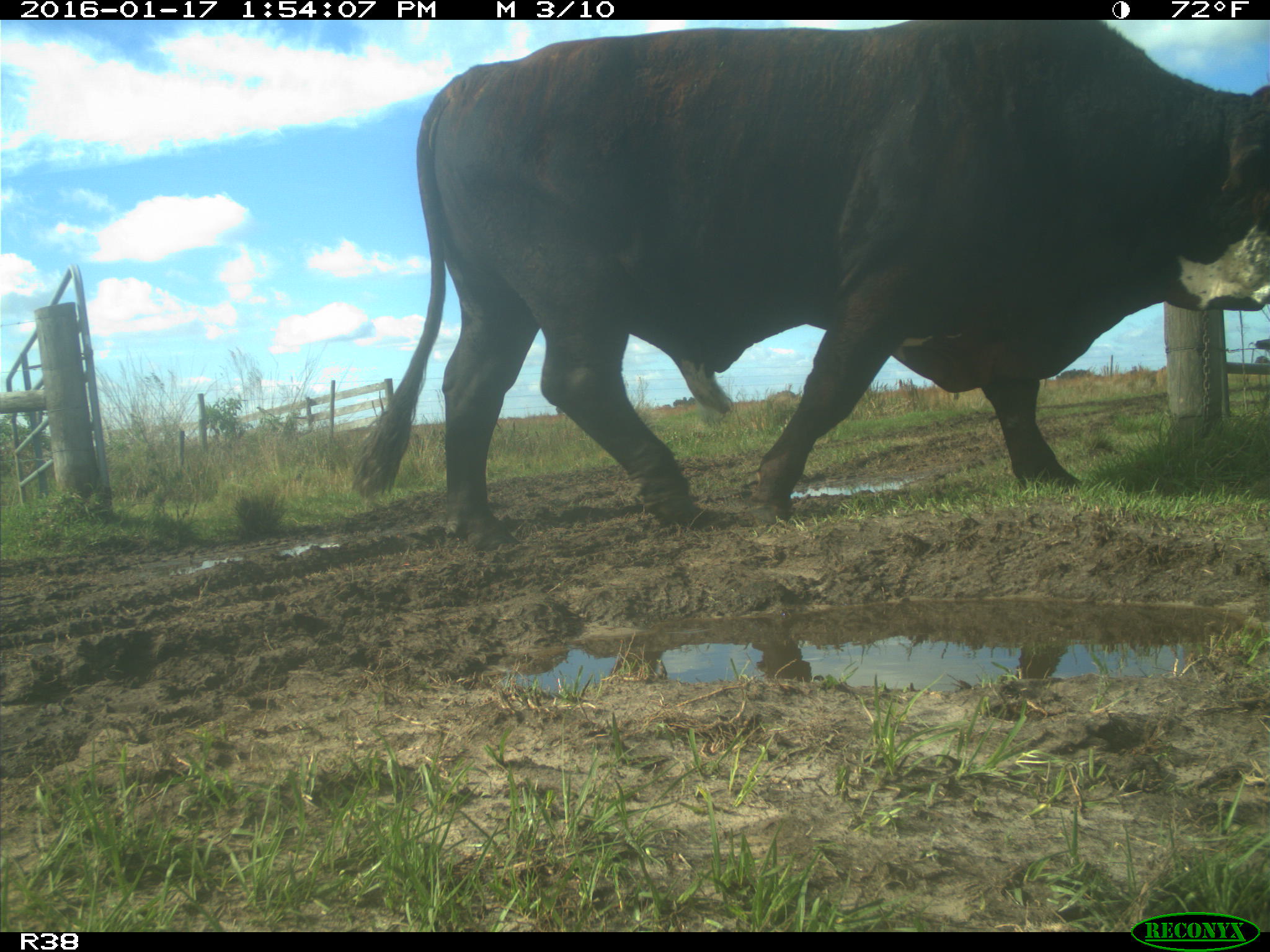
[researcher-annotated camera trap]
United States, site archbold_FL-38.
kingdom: Animalia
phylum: Chordata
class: Mammalia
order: Artiodactyla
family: Bovidae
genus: Bos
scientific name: Bos taurus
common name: domestic cow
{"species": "Bos taurus (domestic cow)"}